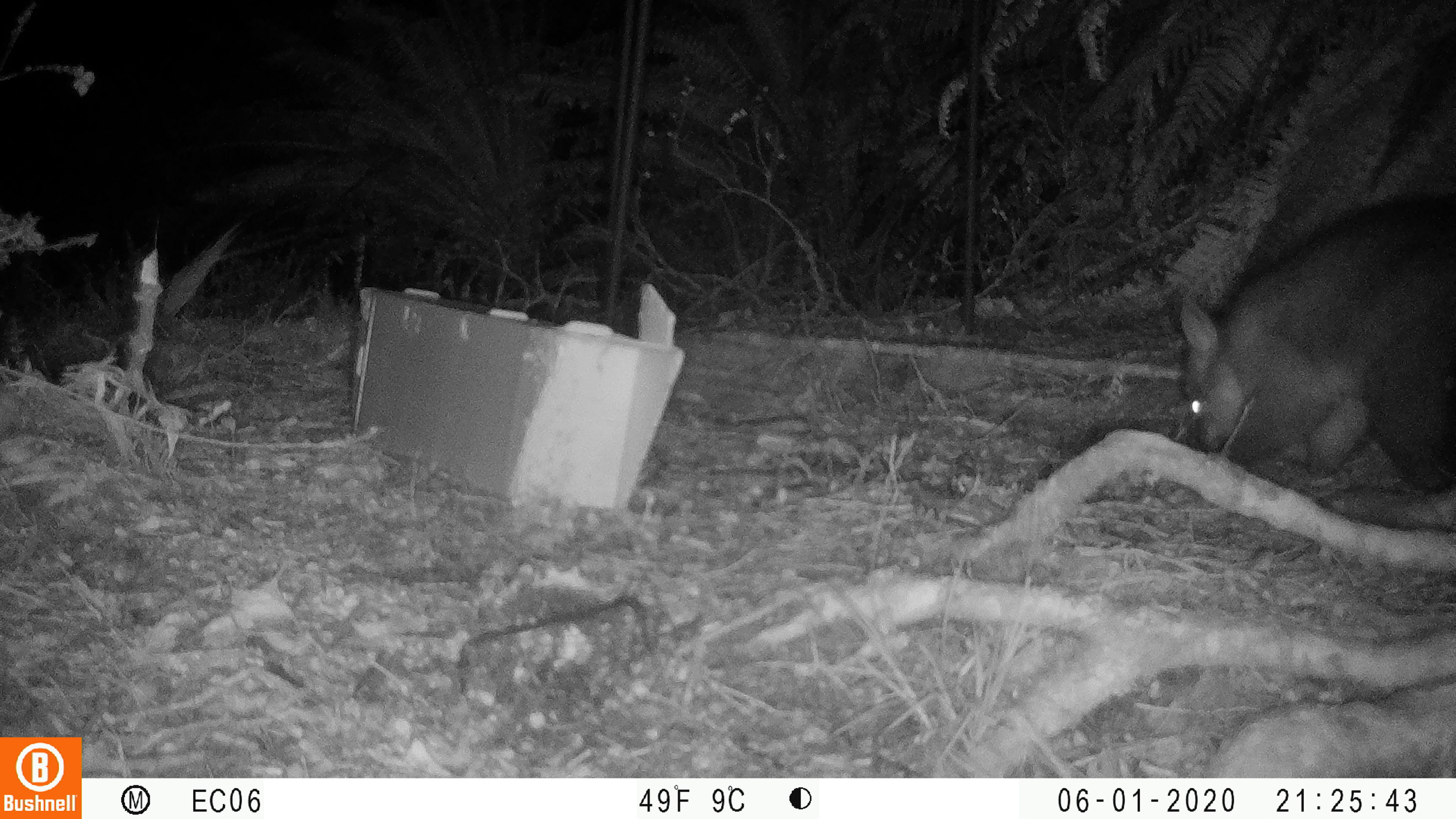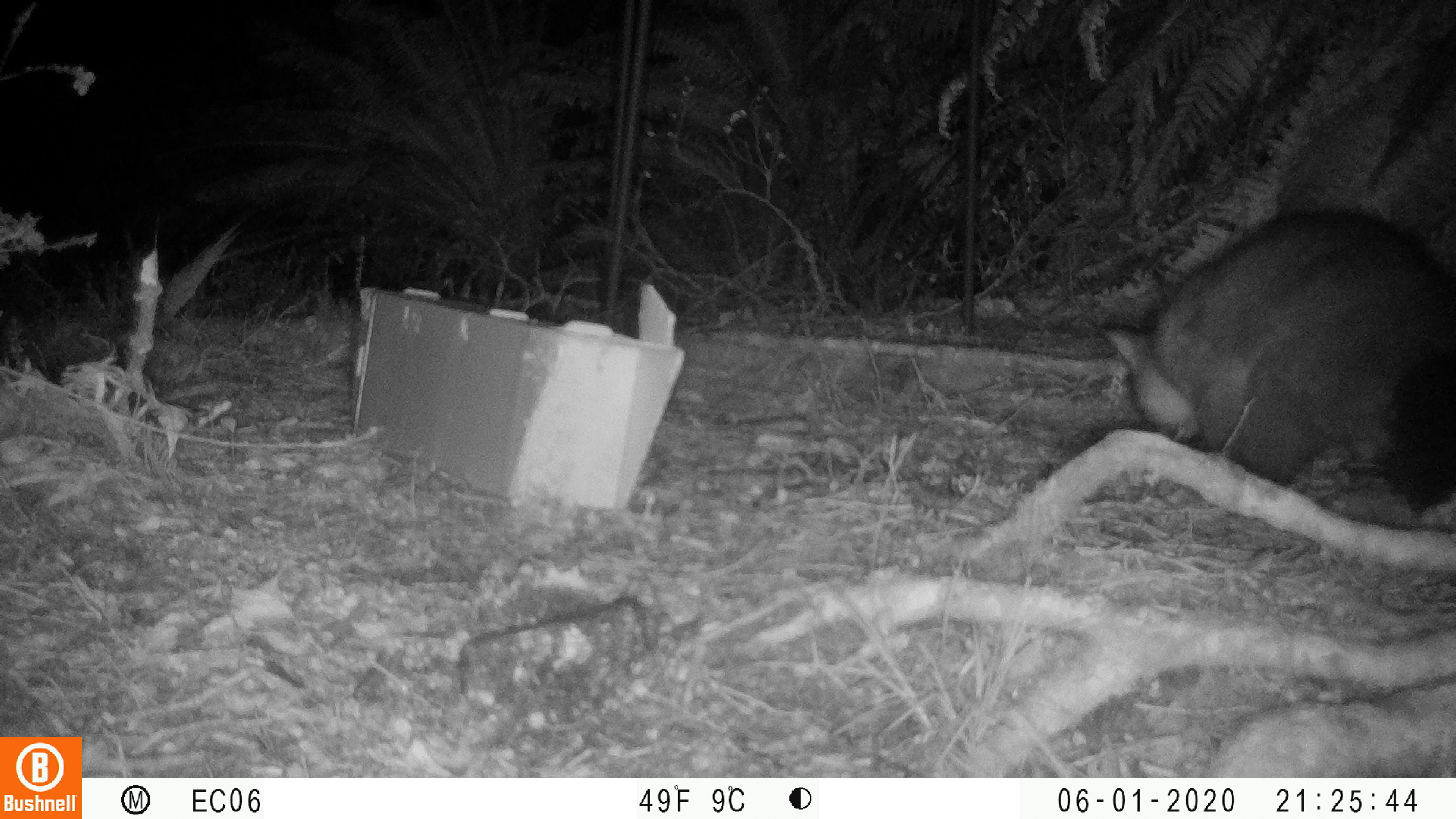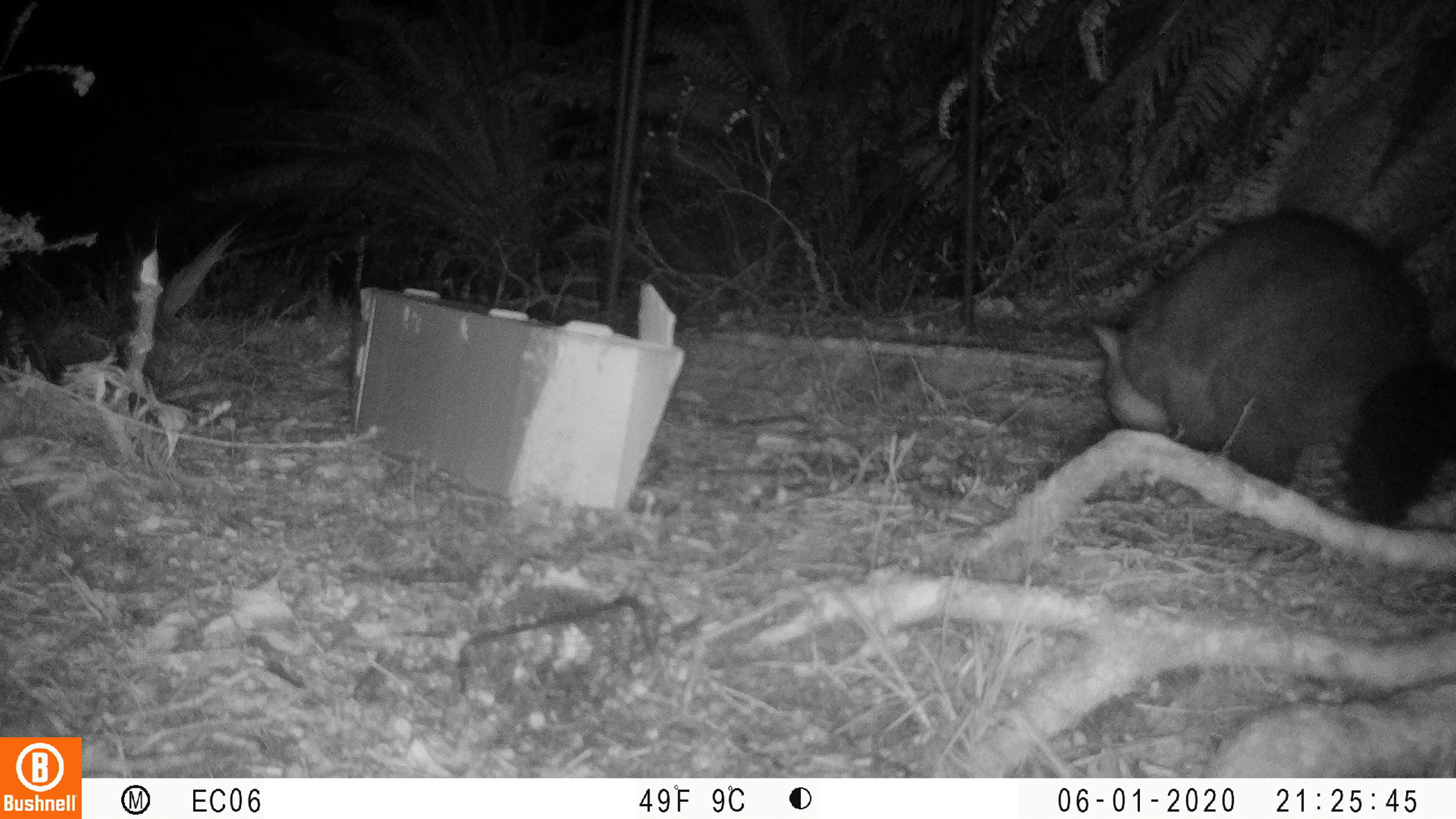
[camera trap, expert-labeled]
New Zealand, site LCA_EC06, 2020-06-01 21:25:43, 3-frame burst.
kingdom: Animalia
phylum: Chordata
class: Mammalia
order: Diprotodontia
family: Phalangeridae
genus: Trichosurus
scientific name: Trichosurus vulpecula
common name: common brushtail possum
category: possum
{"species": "possum (common brushtail possum) (Trichosurus vulpecula)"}